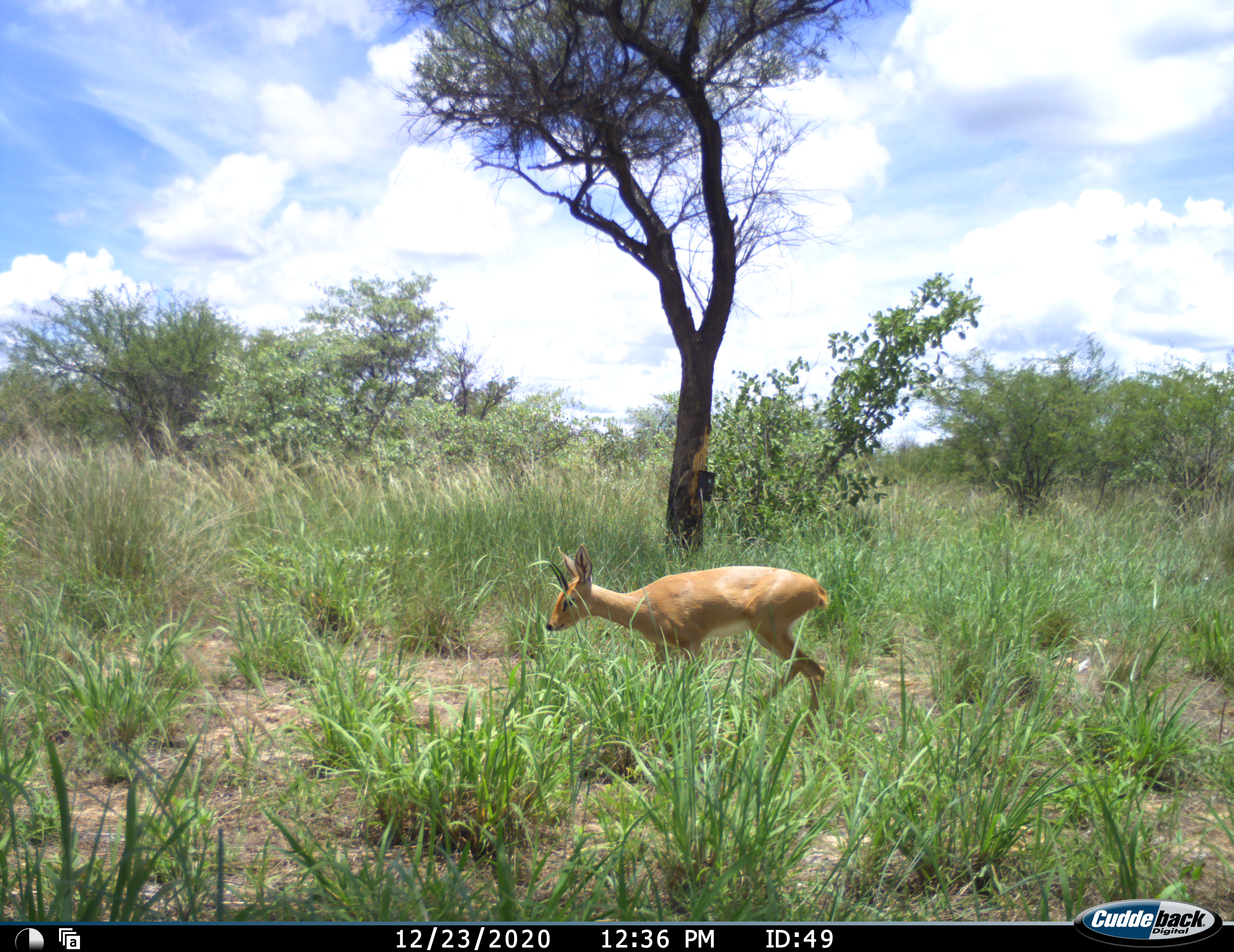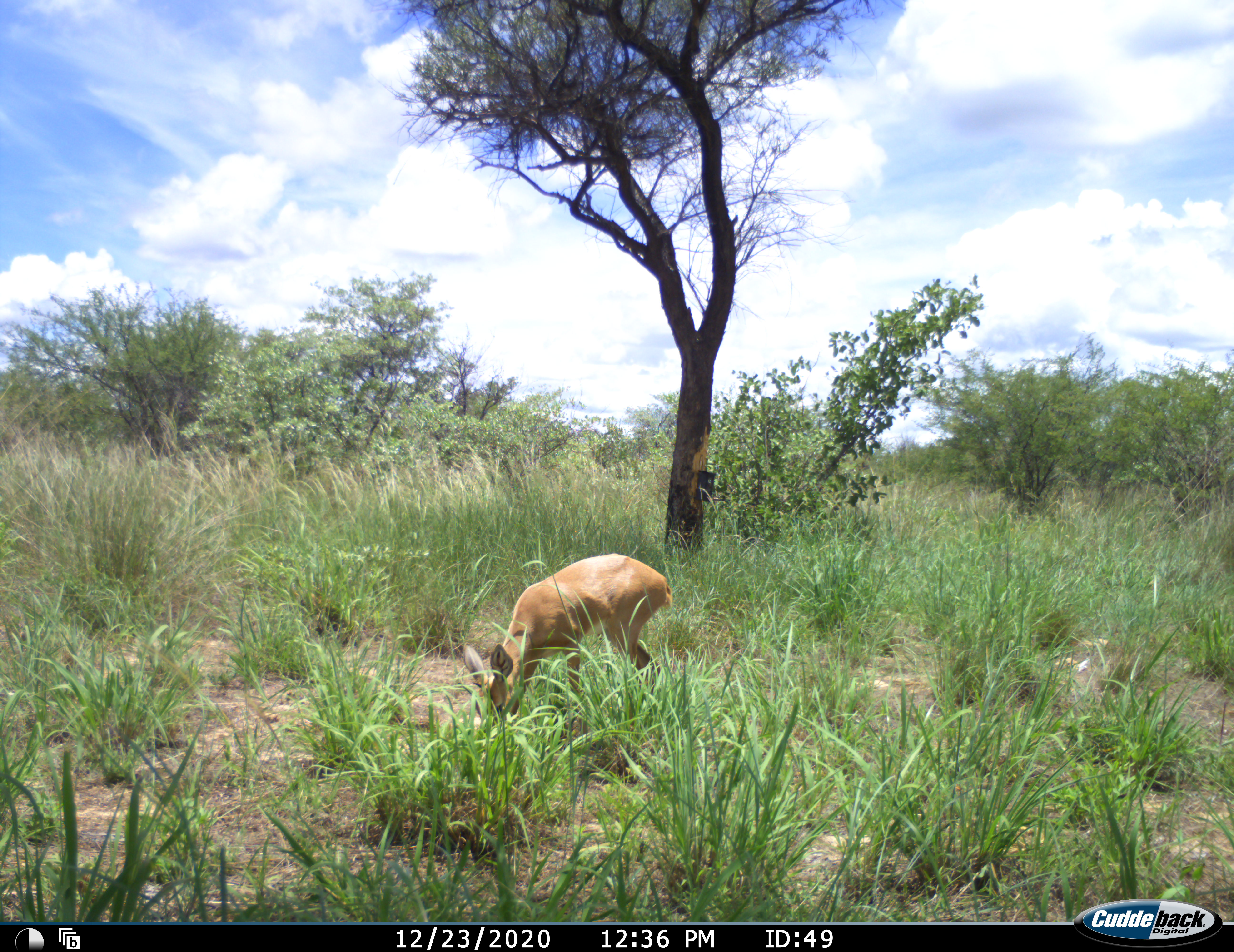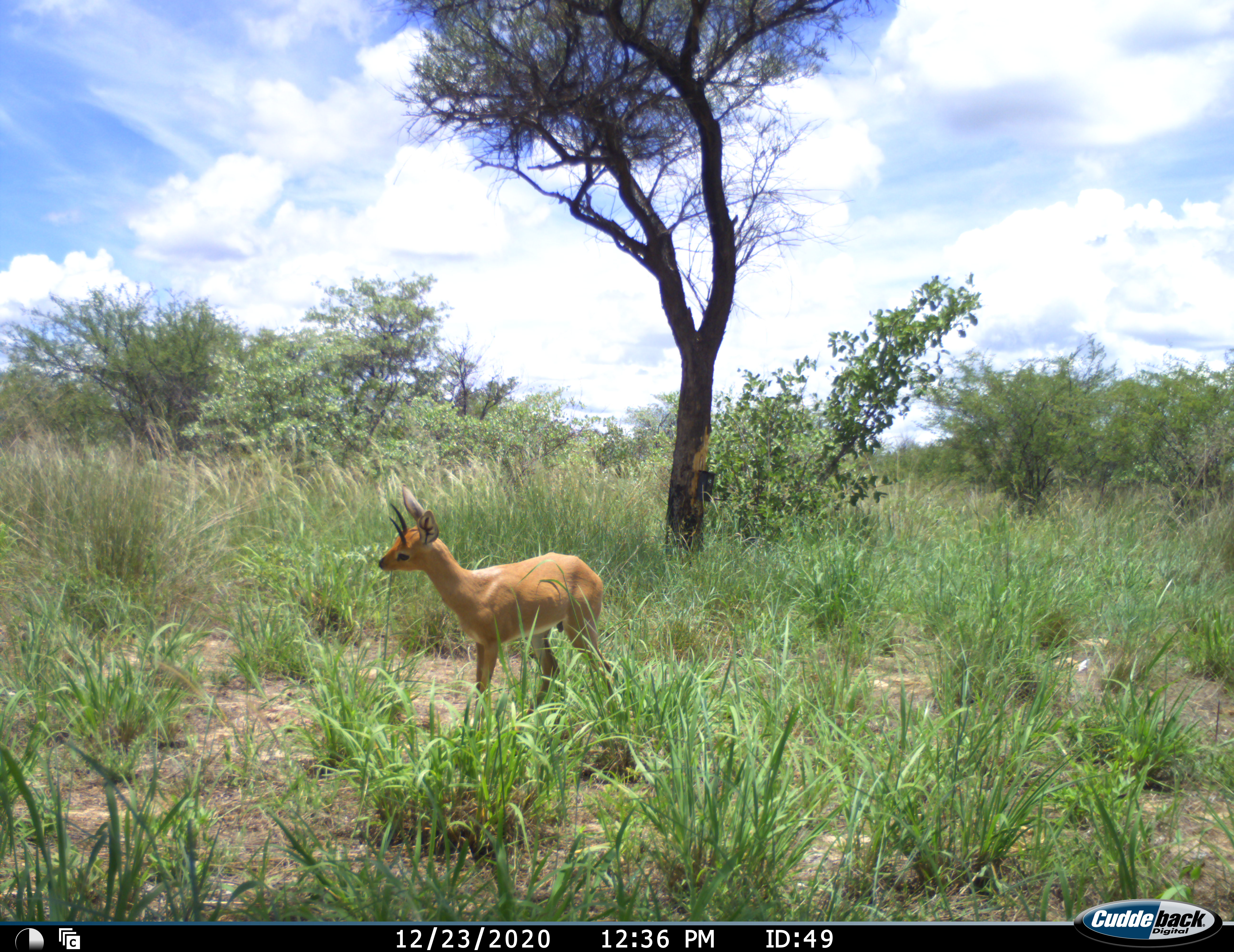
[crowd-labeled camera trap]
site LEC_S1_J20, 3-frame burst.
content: unidentified animal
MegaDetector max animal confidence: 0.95